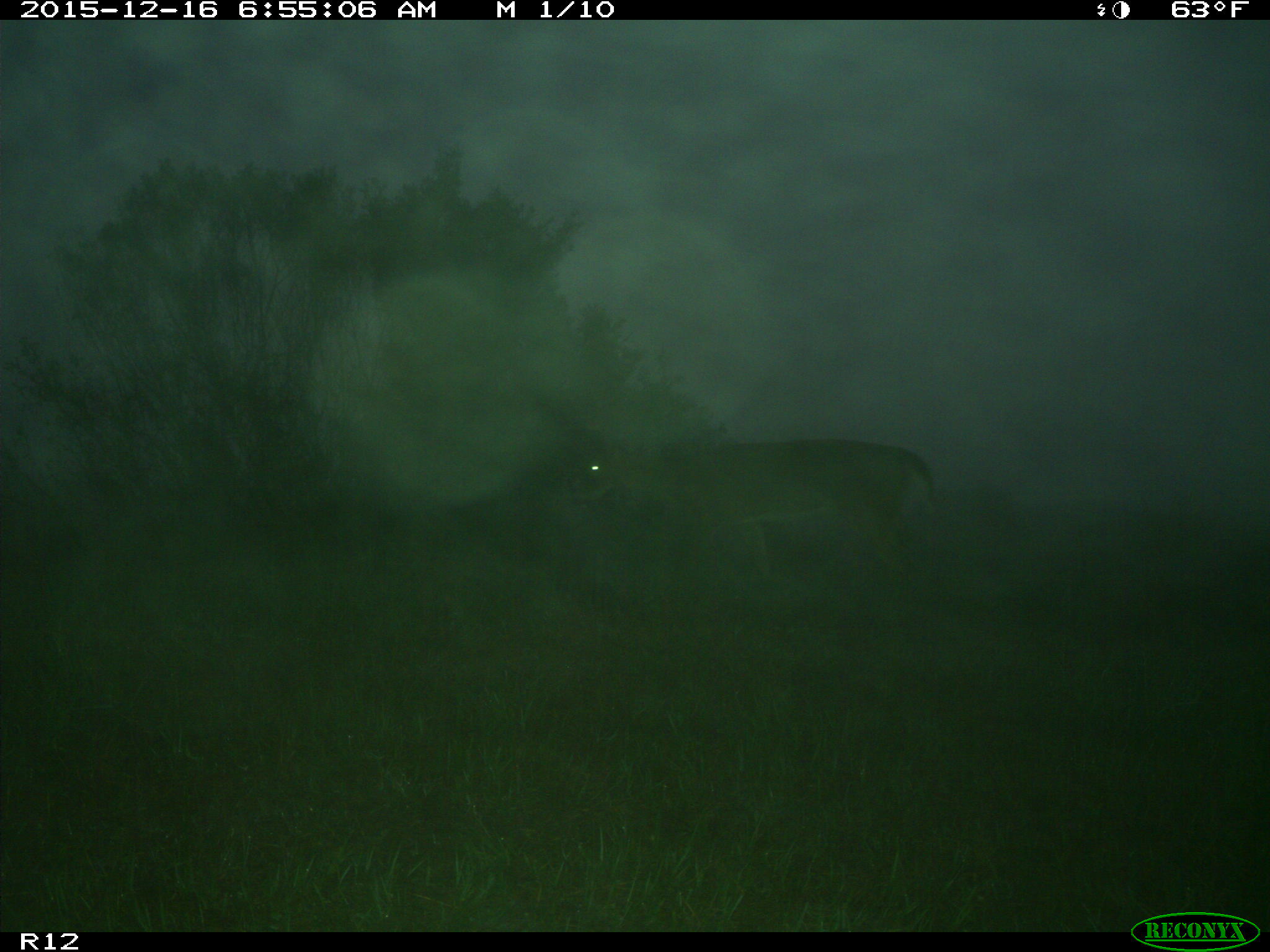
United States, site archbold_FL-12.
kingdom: Animalia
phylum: Chordata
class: Mammalia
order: Artiodactyla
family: Cervidae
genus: Odocoileus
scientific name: Odocoileus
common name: deer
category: unidentified deer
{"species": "unidentified deer (deer) (Odocoileus)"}